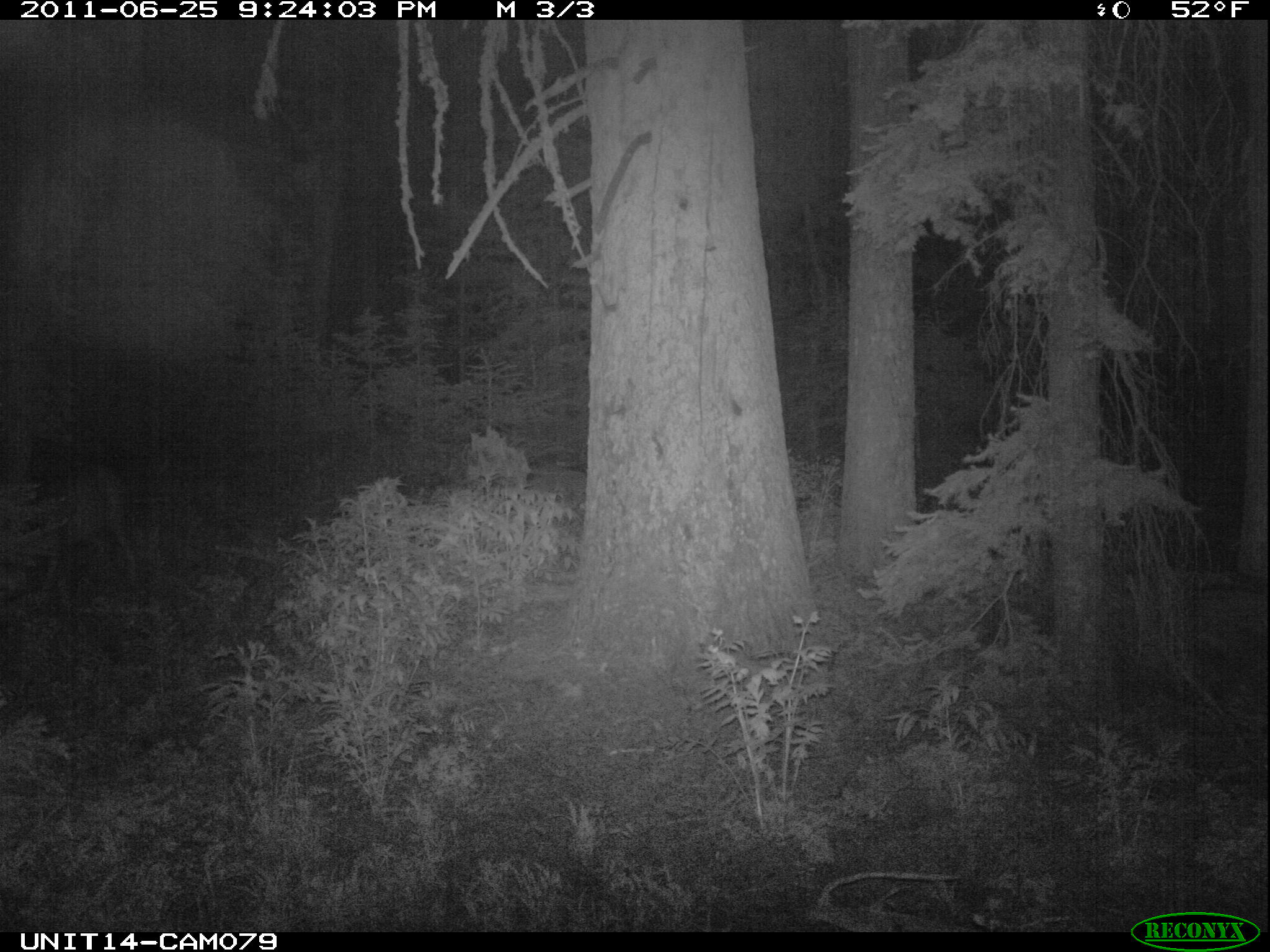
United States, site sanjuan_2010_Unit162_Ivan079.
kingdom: Animalia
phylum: Chordata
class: Mammalia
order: Artiodactyla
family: Cervidae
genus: Odocoileus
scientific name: Odocoileus hemionus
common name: mule deer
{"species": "Odocoileus hemionus (mule deer)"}